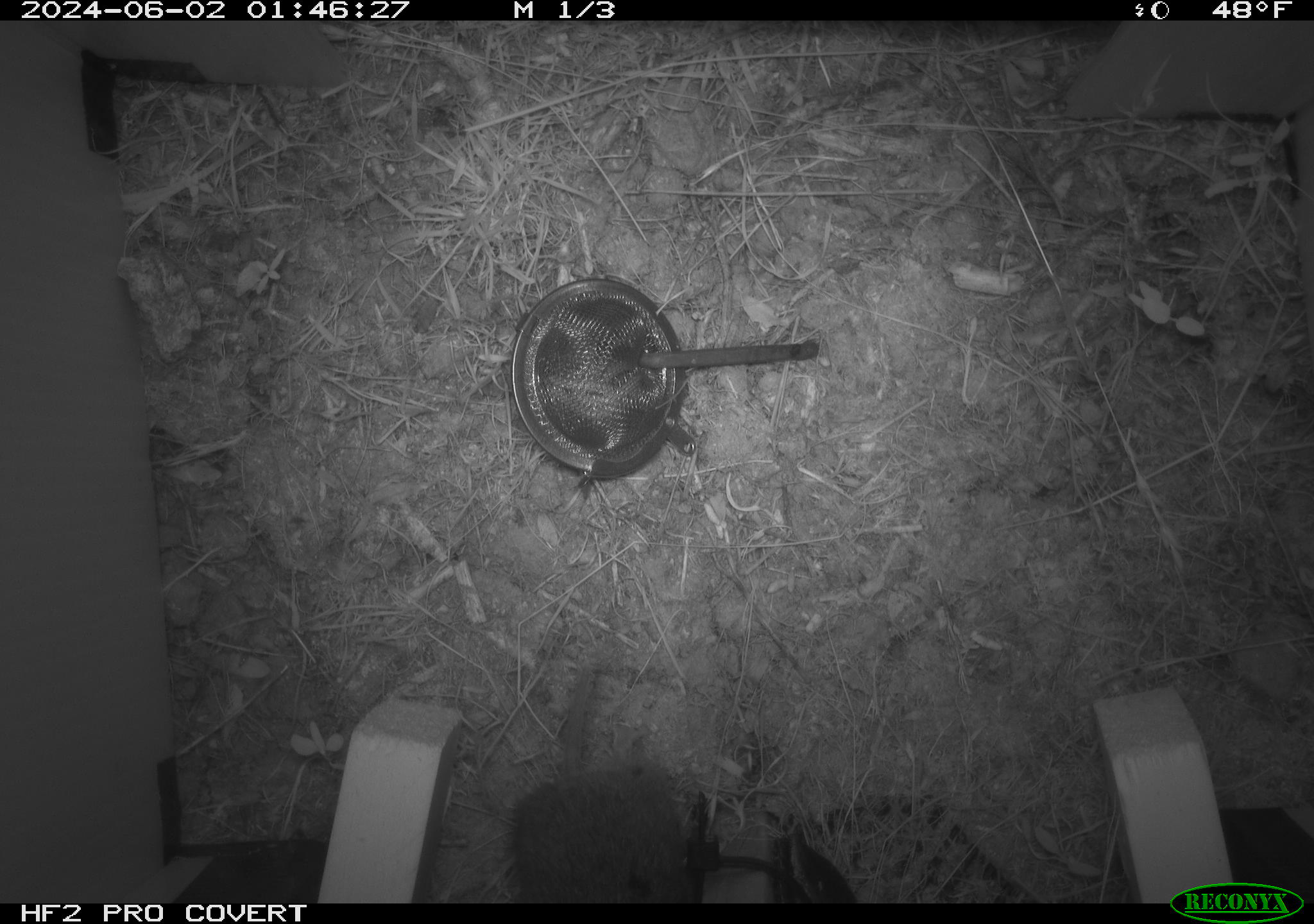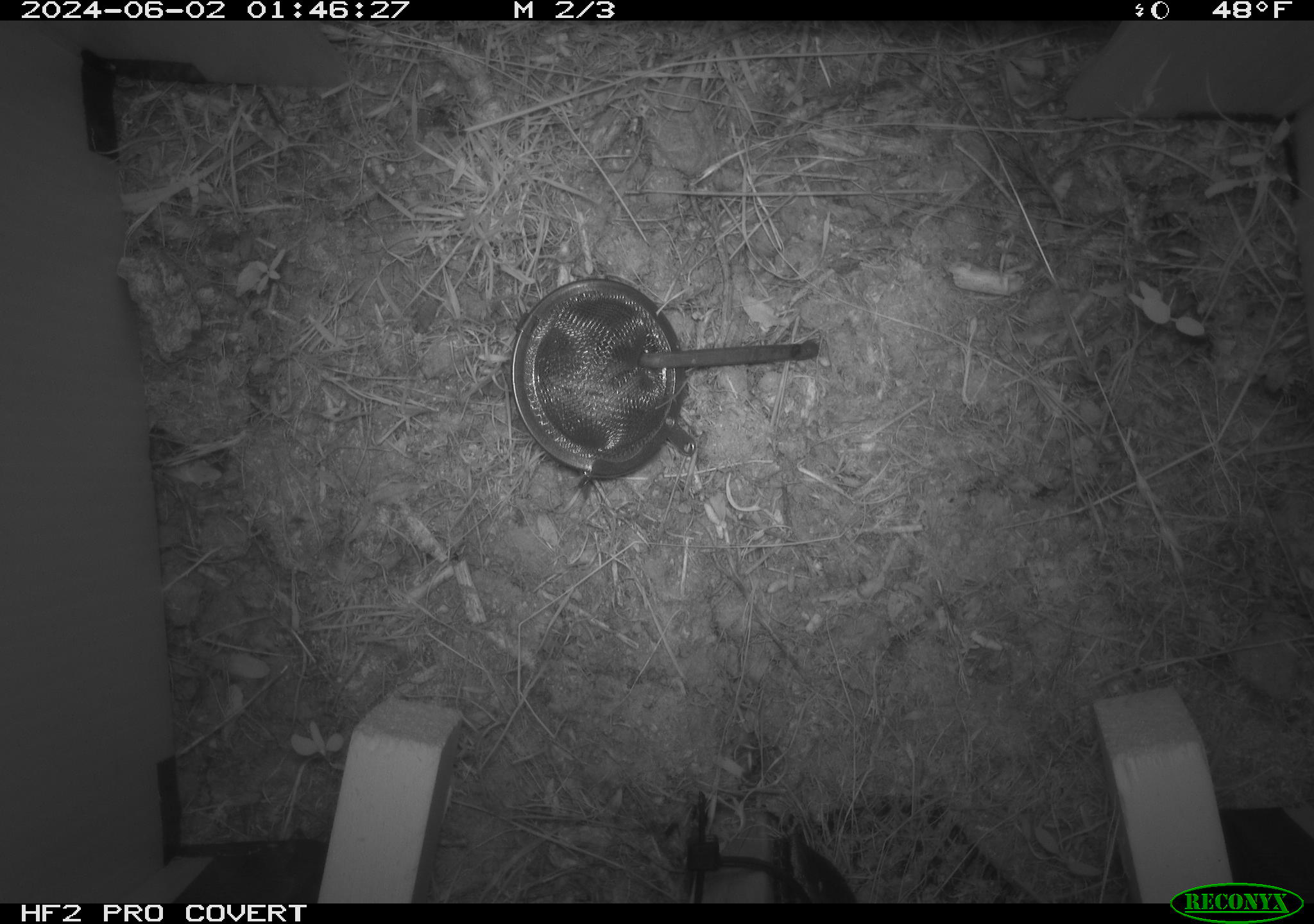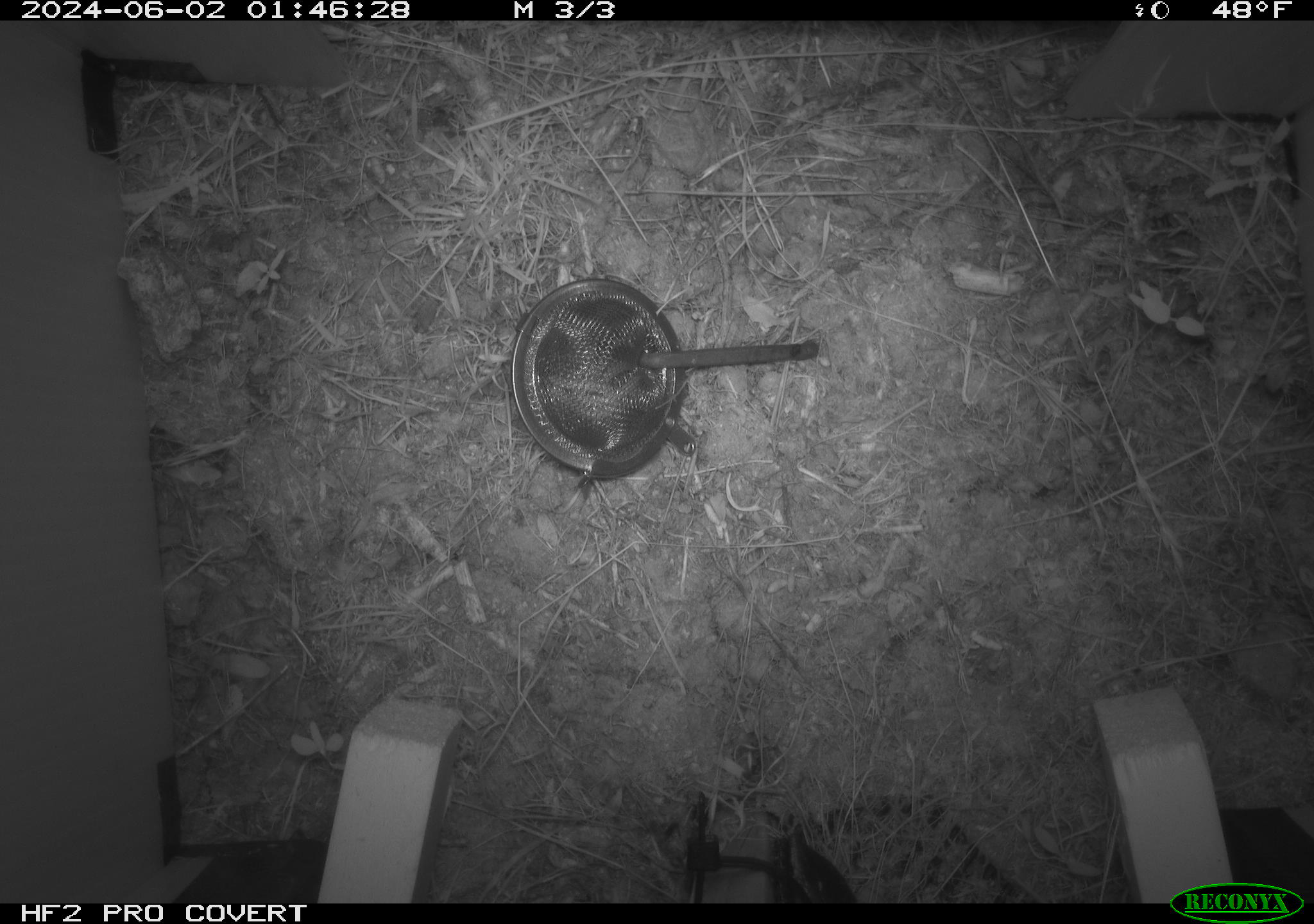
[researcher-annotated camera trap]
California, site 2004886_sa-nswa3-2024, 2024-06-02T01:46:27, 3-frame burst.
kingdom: Animalia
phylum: Chordata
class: Mammalia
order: Rodentia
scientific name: Rodentia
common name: rodent